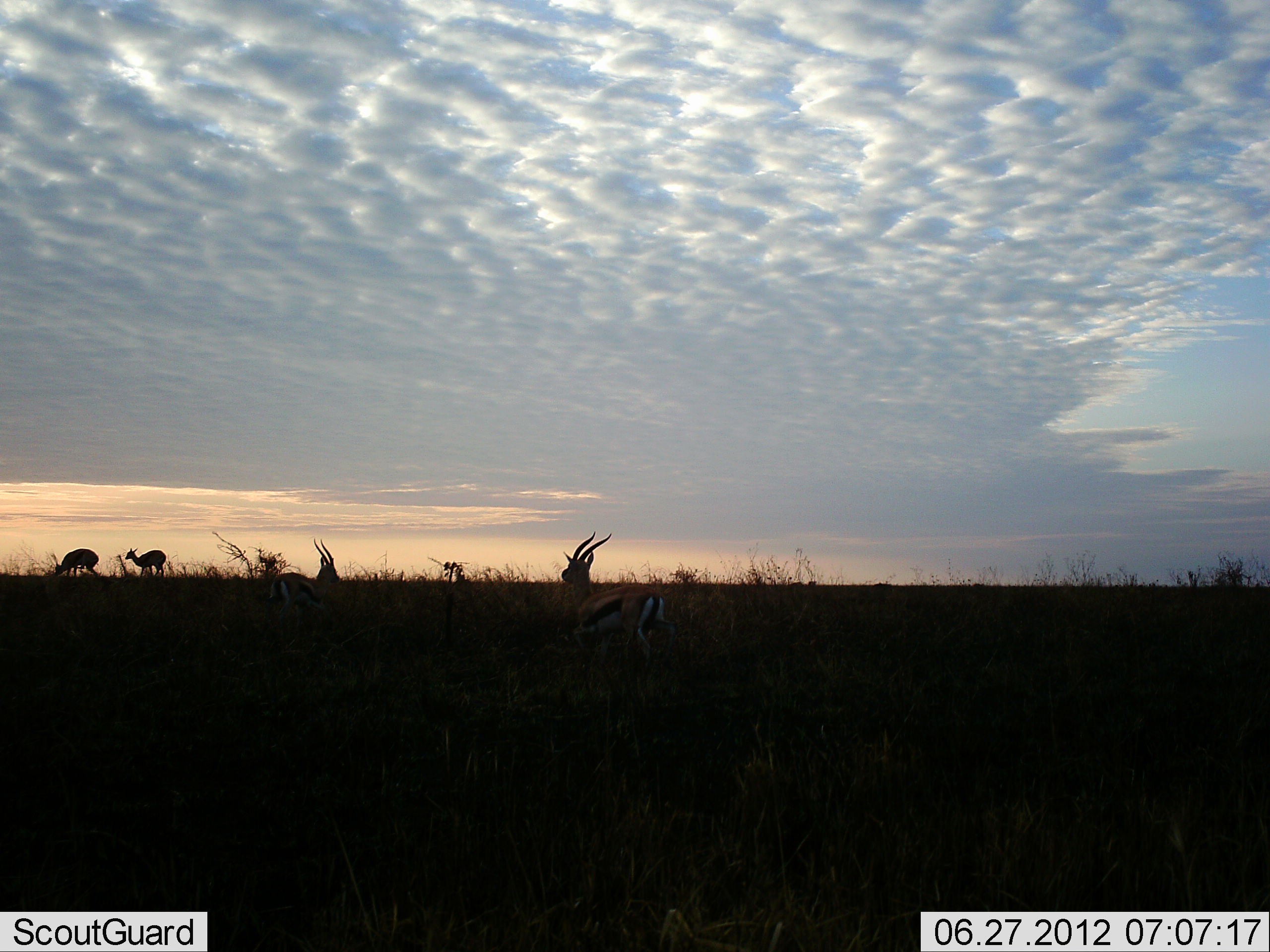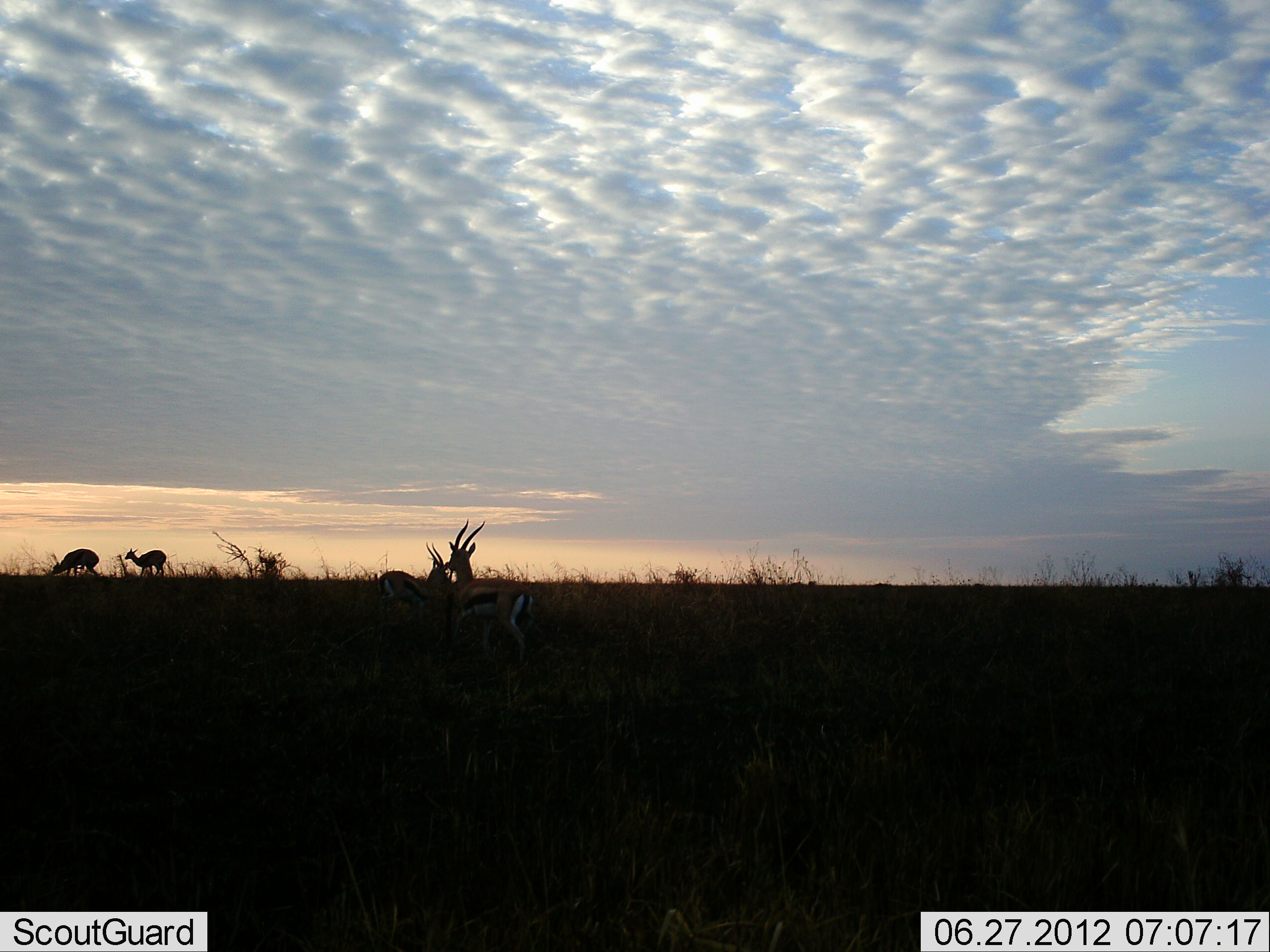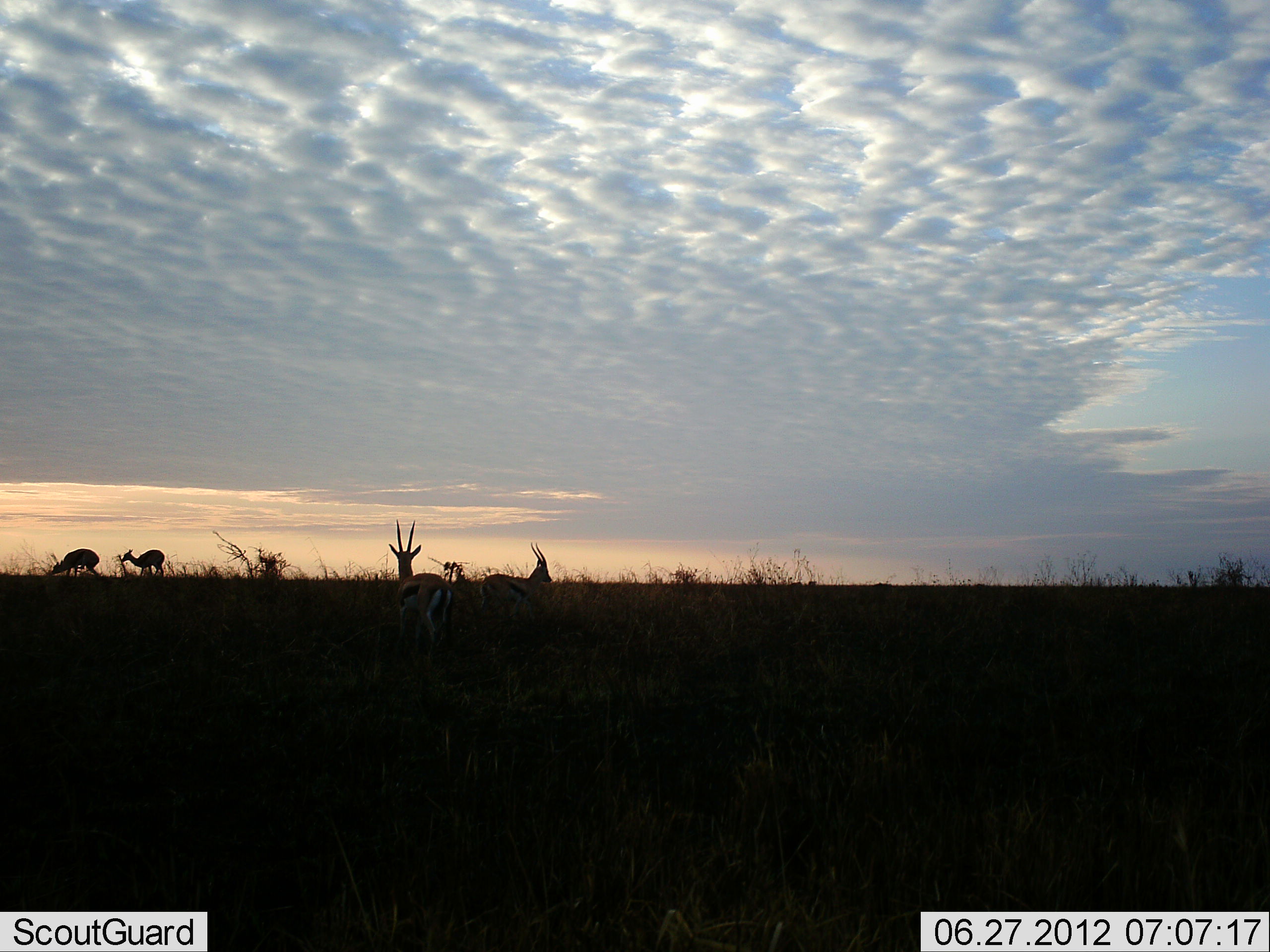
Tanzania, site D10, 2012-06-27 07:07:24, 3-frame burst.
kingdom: Animalia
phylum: Chordata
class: Mammalia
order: Artiodactyla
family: Bovidae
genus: Eudorcas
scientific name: Eudorcas thomsonii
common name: thomson's gazelle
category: gazellethomsons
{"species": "gazellethomsons (thomson's gazelle) (Eudorcas thomsonii)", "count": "4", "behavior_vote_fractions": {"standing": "42%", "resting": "0%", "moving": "75%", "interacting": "50%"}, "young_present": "0%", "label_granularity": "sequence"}